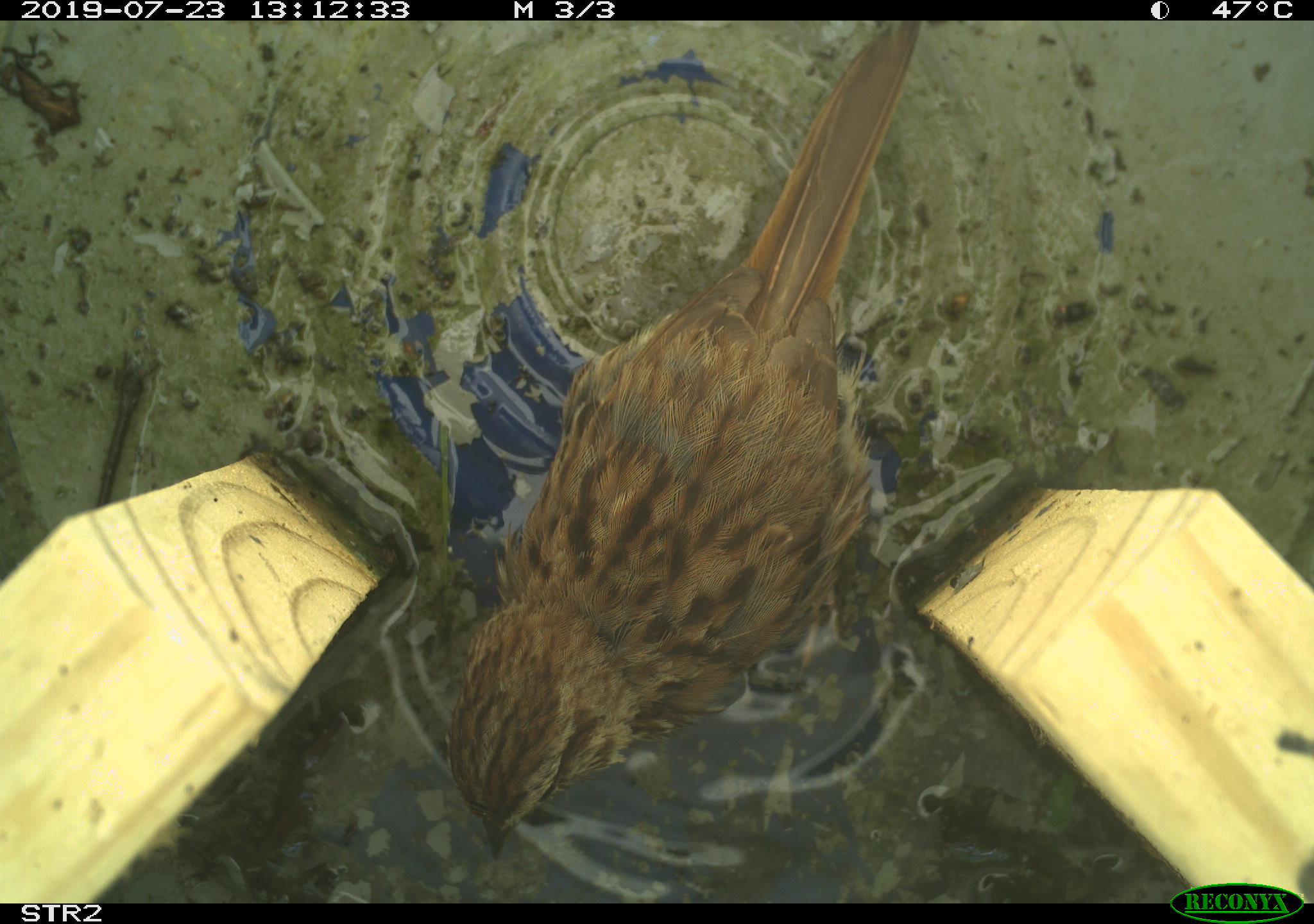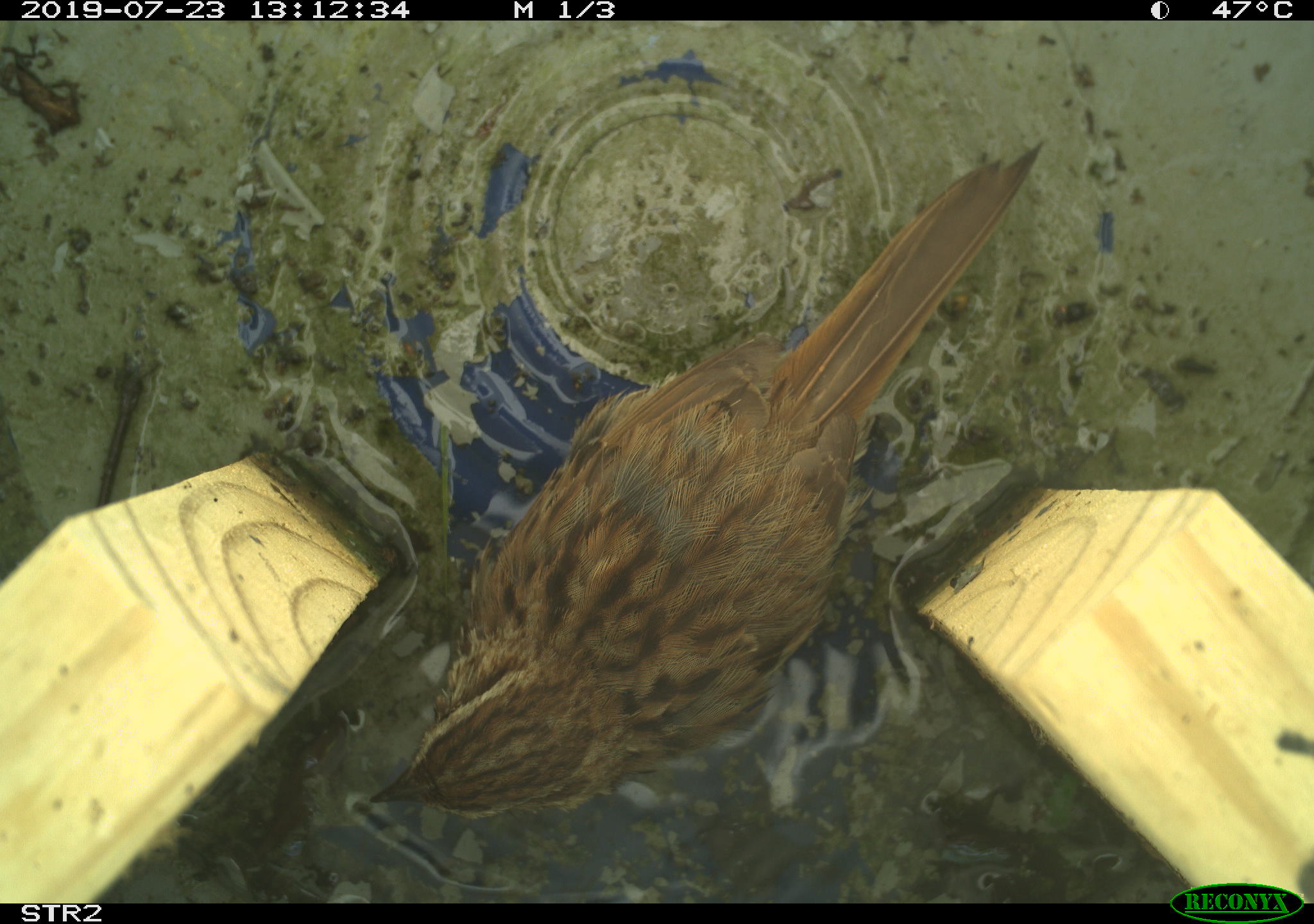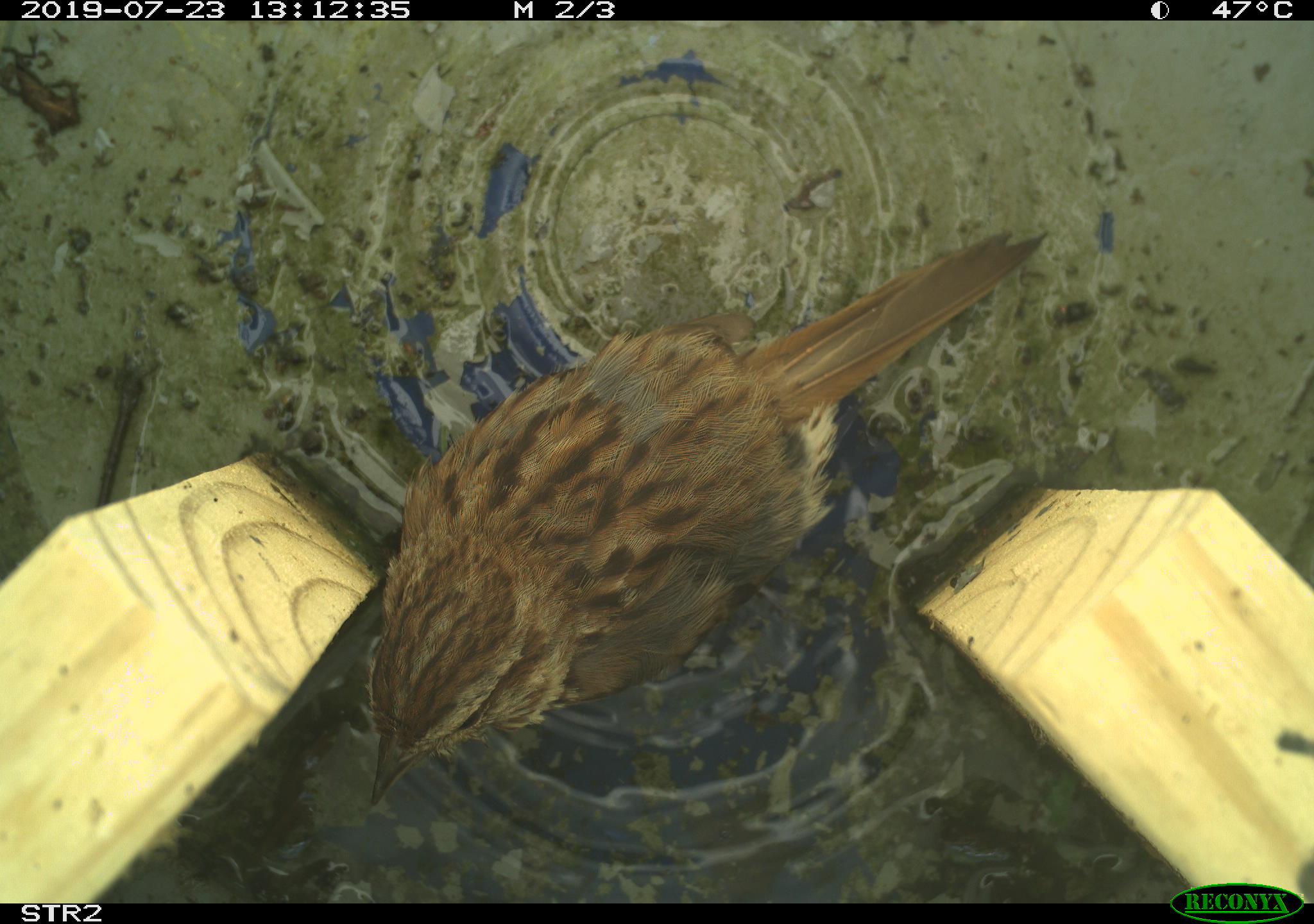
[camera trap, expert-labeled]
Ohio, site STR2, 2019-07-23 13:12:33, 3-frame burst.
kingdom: Animalia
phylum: Chordata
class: Aves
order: Passeriformes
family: Passerellidae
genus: Melospiza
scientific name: Melospiza melodia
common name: song sparrow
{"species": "song sparrow (Melospiza melodia)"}